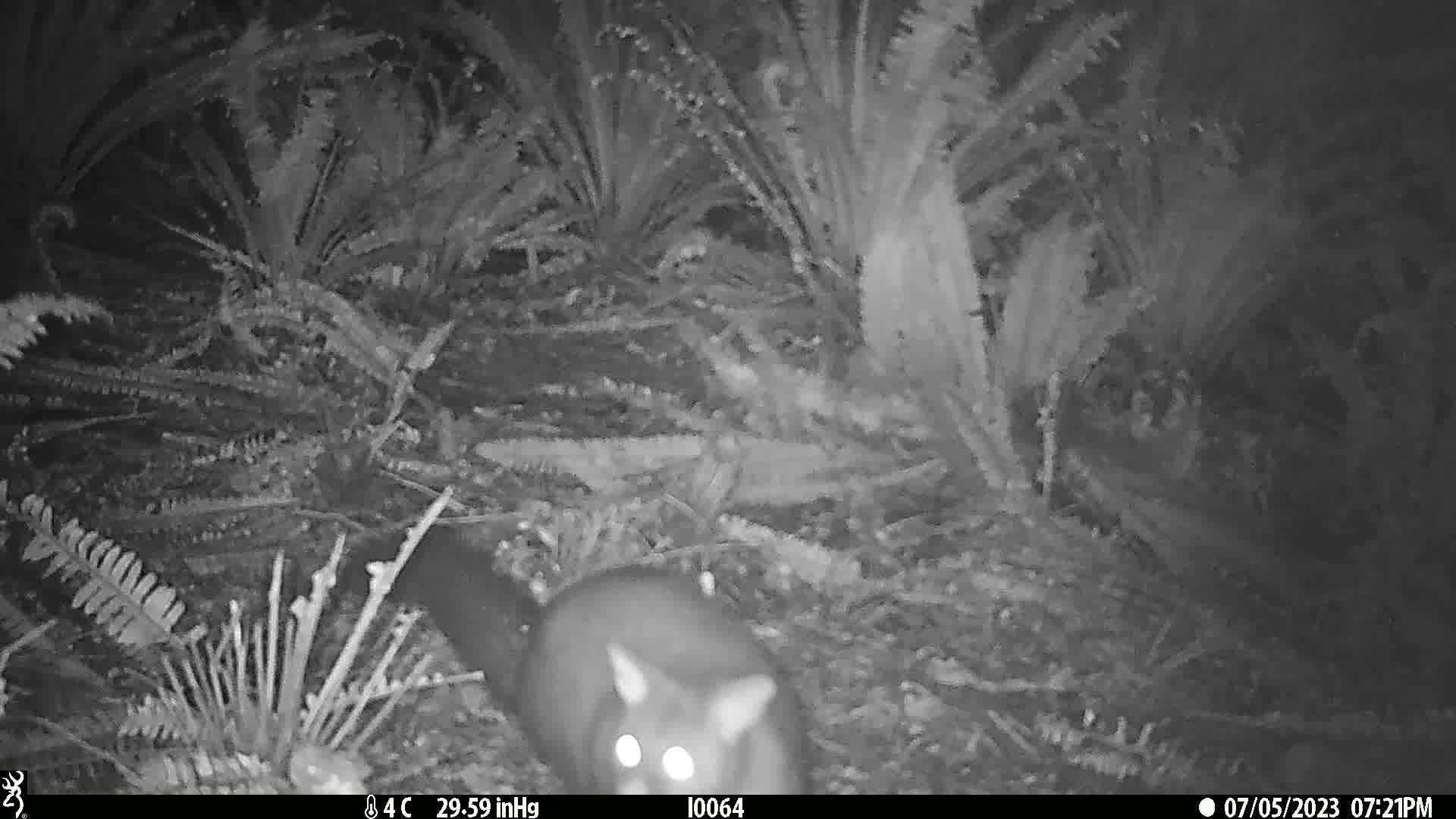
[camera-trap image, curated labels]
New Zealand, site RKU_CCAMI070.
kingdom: Animalia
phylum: Chordata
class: Mammalia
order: Diprotodontia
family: Phalangeridae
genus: Trichosurus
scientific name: Trichosurus vulpecula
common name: common brushtail possum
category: possum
Possum (common brushtail possum) (Trichosurus vulpecula).